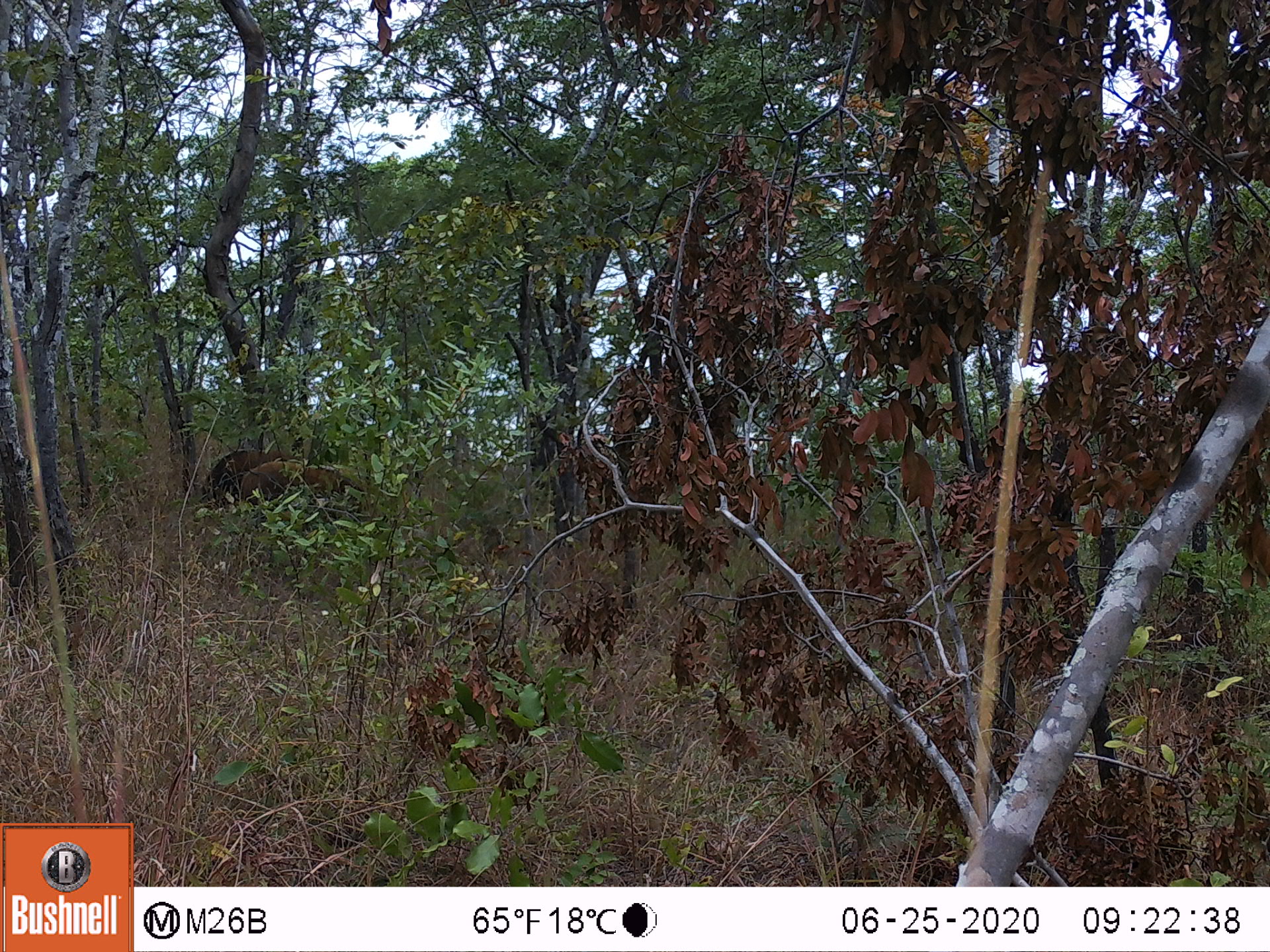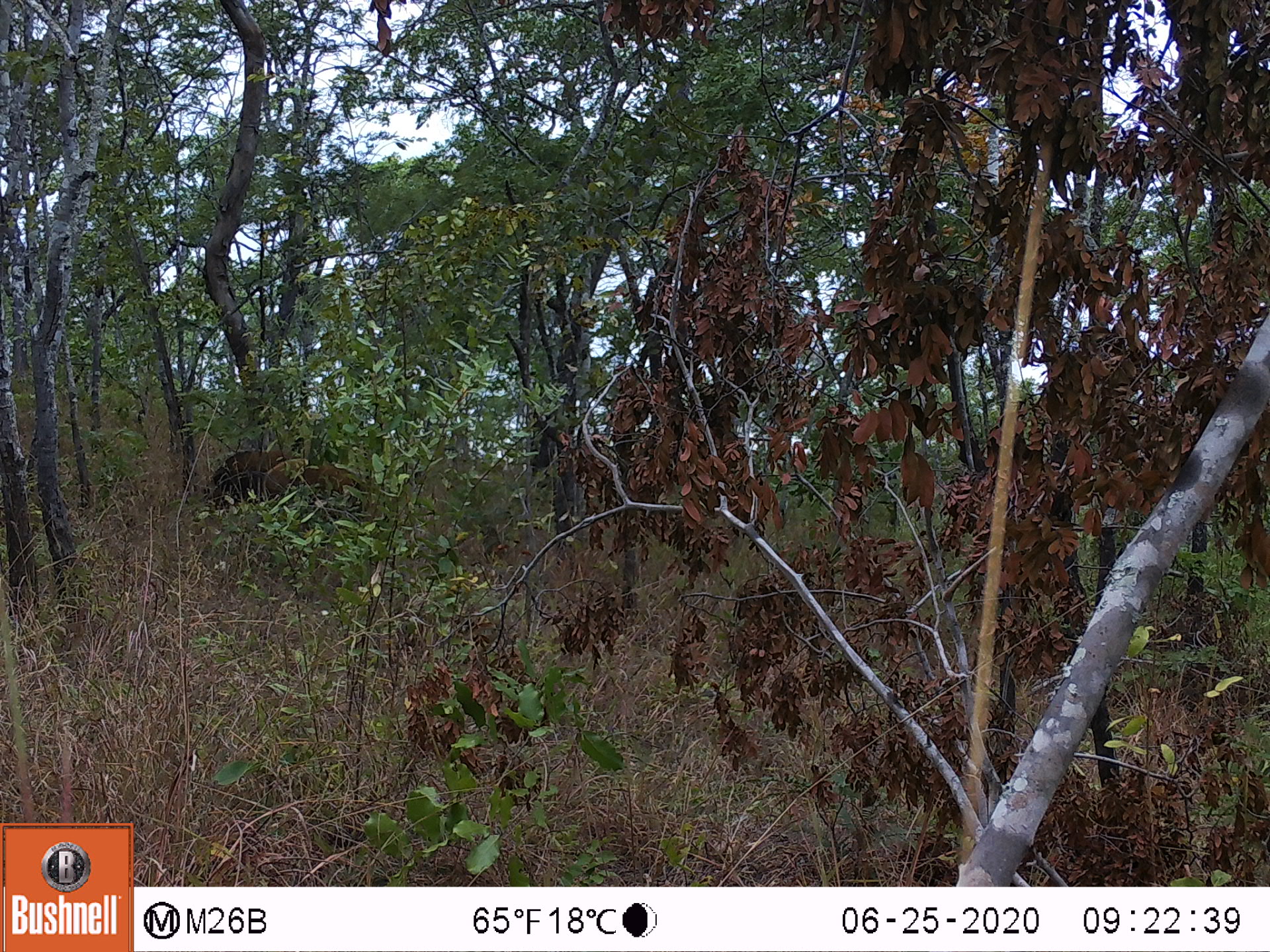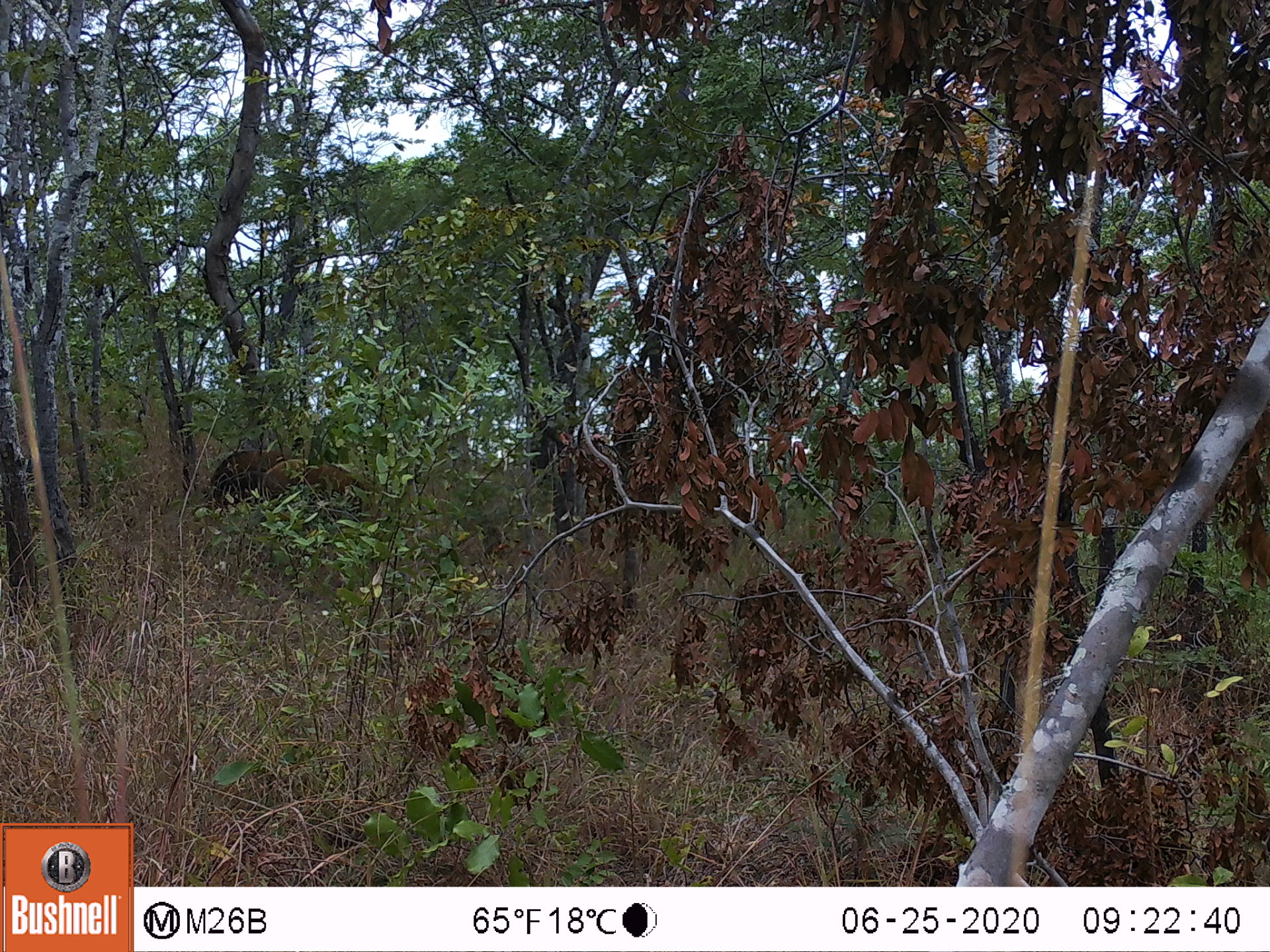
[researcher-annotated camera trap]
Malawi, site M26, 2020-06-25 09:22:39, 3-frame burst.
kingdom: Animalia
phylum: Chordata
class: Mammalia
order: Carnivora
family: Felidae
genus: Panthera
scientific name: Panthera pardus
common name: leopard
Leopard (Panthera pardus), count 2.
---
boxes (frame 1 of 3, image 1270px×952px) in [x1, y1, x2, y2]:
leopard: [198, 442, 326, 513]; [231, 455, 383, 514]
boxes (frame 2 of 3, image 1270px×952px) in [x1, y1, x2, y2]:
leopard: [262, 453, 361, 514]; [201, 441, 298, 502]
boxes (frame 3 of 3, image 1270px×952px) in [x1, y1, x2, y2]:
leopard: [259, 456, 372, 521]; [209, 442, 309, 504]